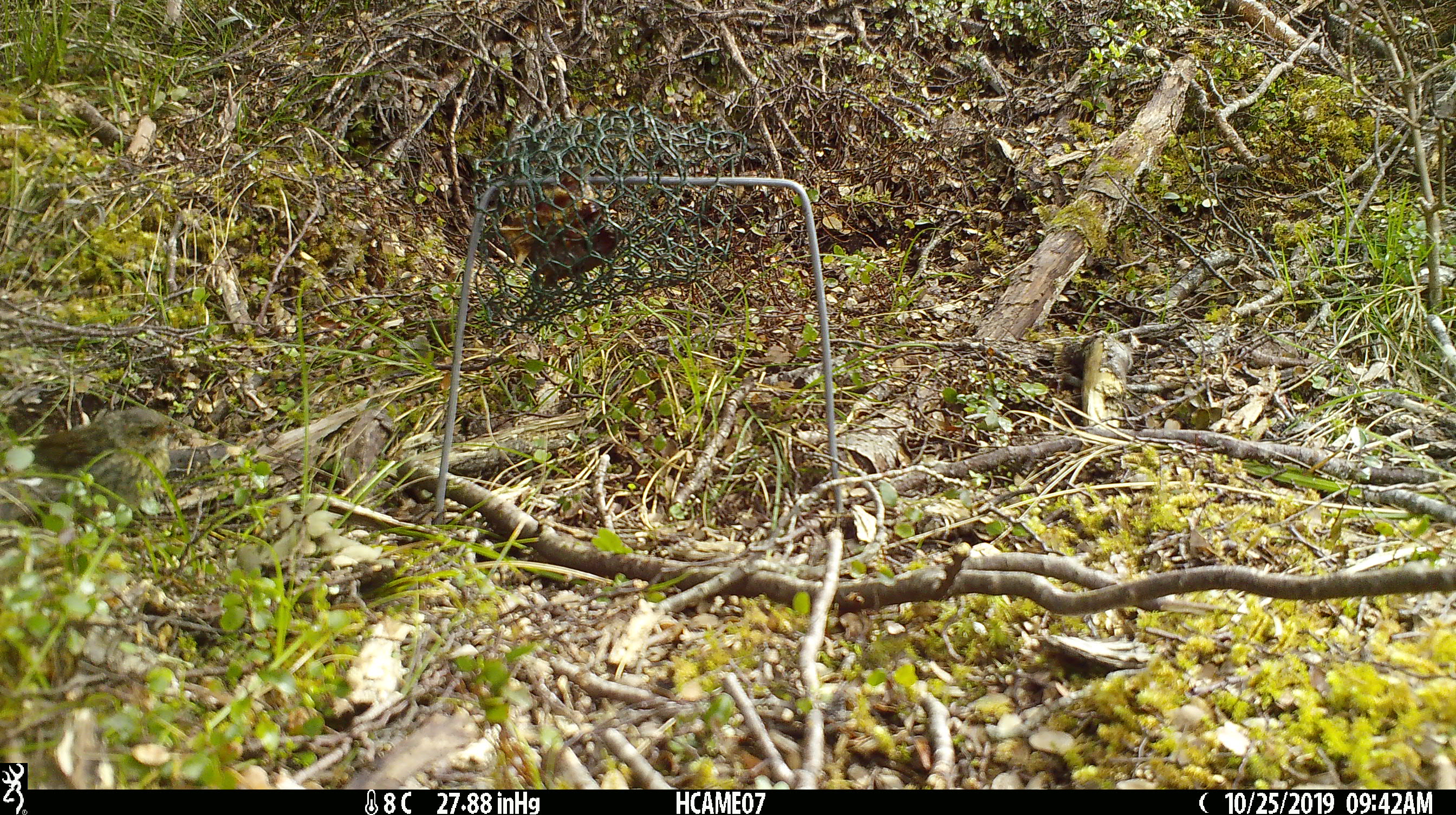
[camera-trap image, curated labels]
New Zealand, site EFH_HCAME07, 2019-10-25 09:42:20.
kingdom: Animalia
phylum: Chordata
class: Aves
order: Passeriformes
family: Prunellidae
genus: Prunella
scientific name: Prunella modularis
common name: dunnock